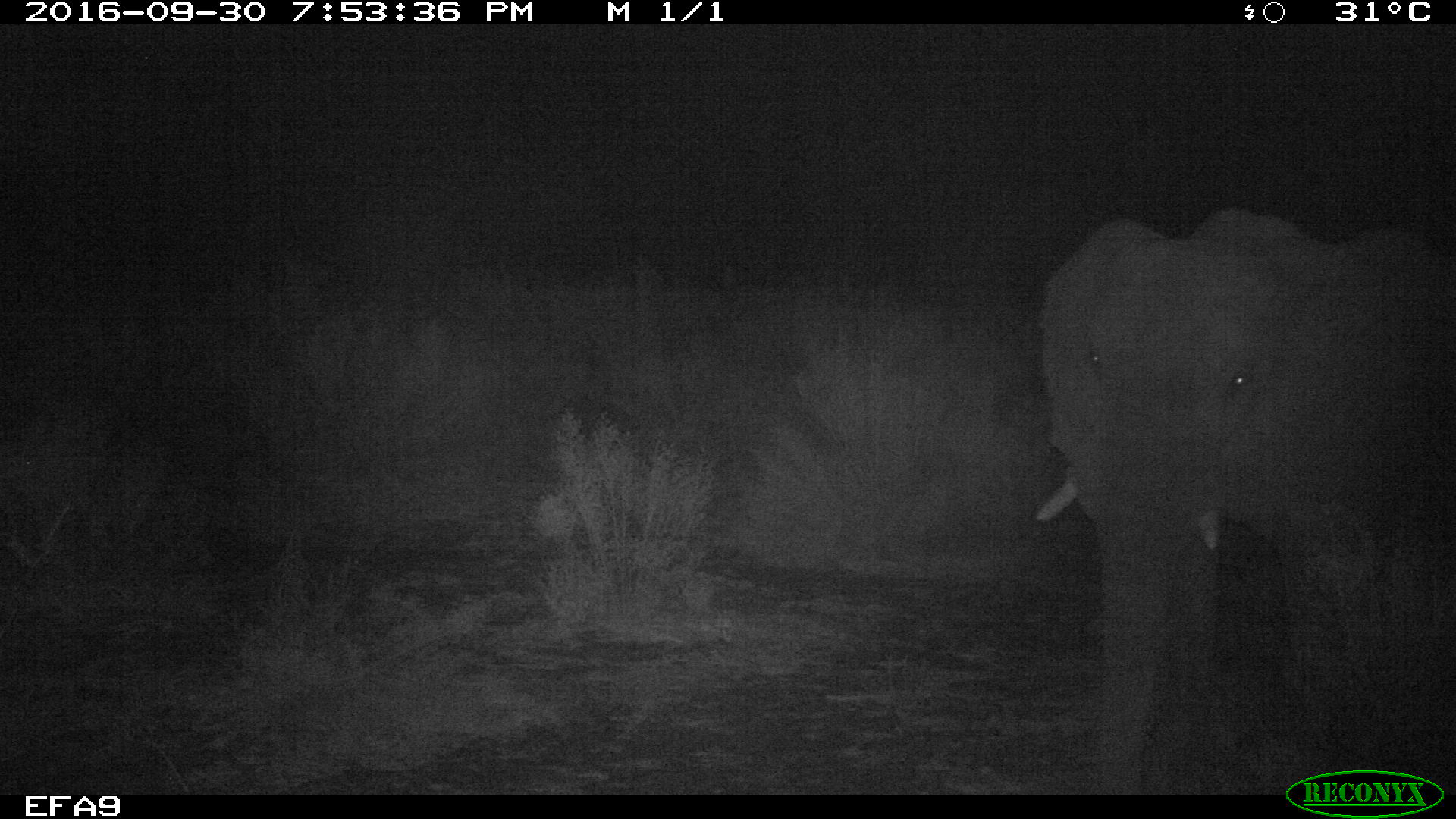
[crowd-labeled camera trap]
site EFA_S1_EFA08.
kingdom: Animalia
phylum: Chordata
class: Mammalia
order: Proboscidea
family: Elephantidae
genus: Loxodonta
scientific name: Loxodonta africana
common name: african bush elephant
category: elephant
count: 1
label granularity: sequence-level